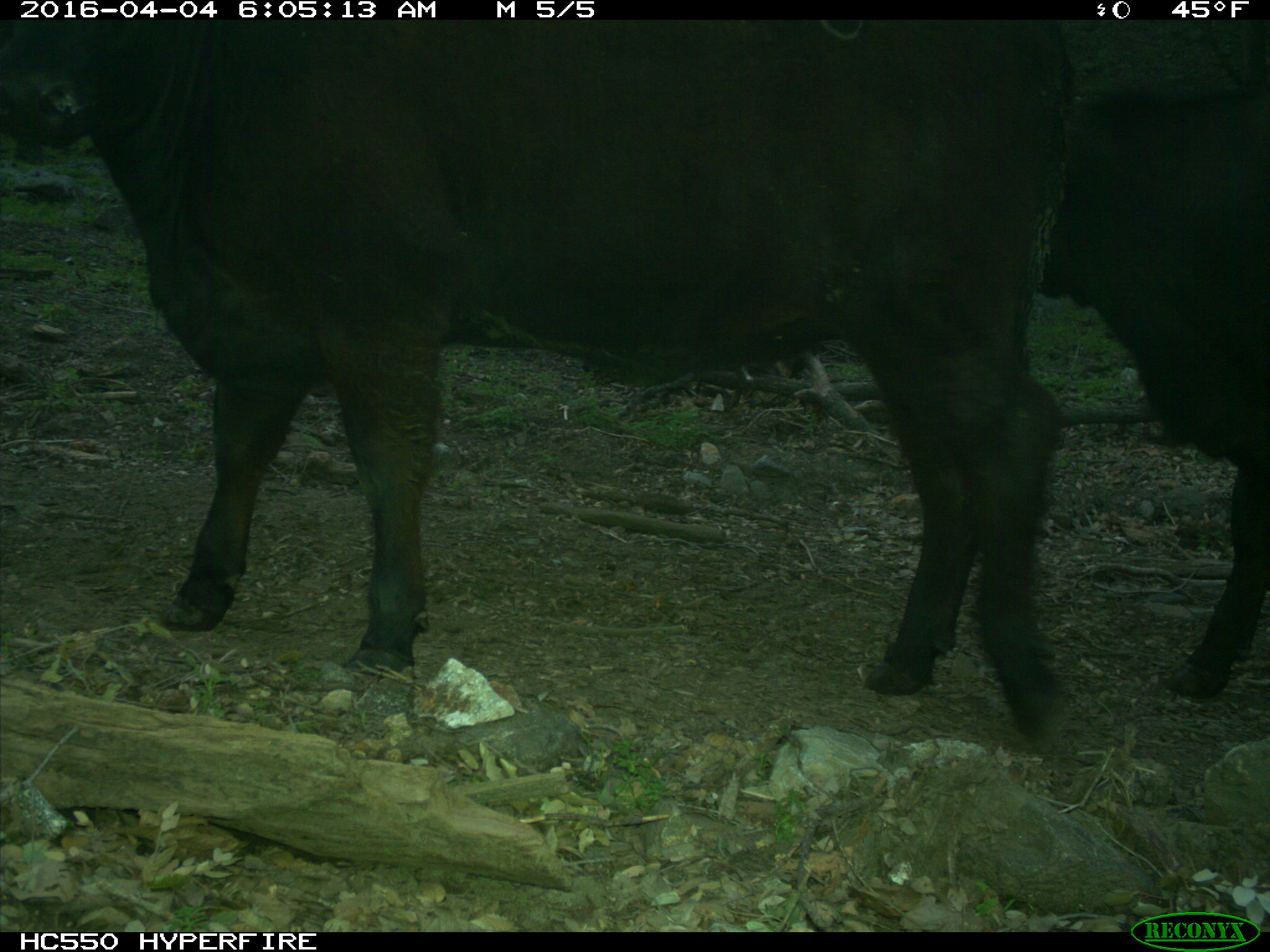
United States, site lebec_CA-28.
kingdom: Animalia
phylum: Chordata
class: Mammalia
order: Artiodactyla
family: Bovidae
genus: Bos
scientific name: Bos taurus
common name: domestic cow